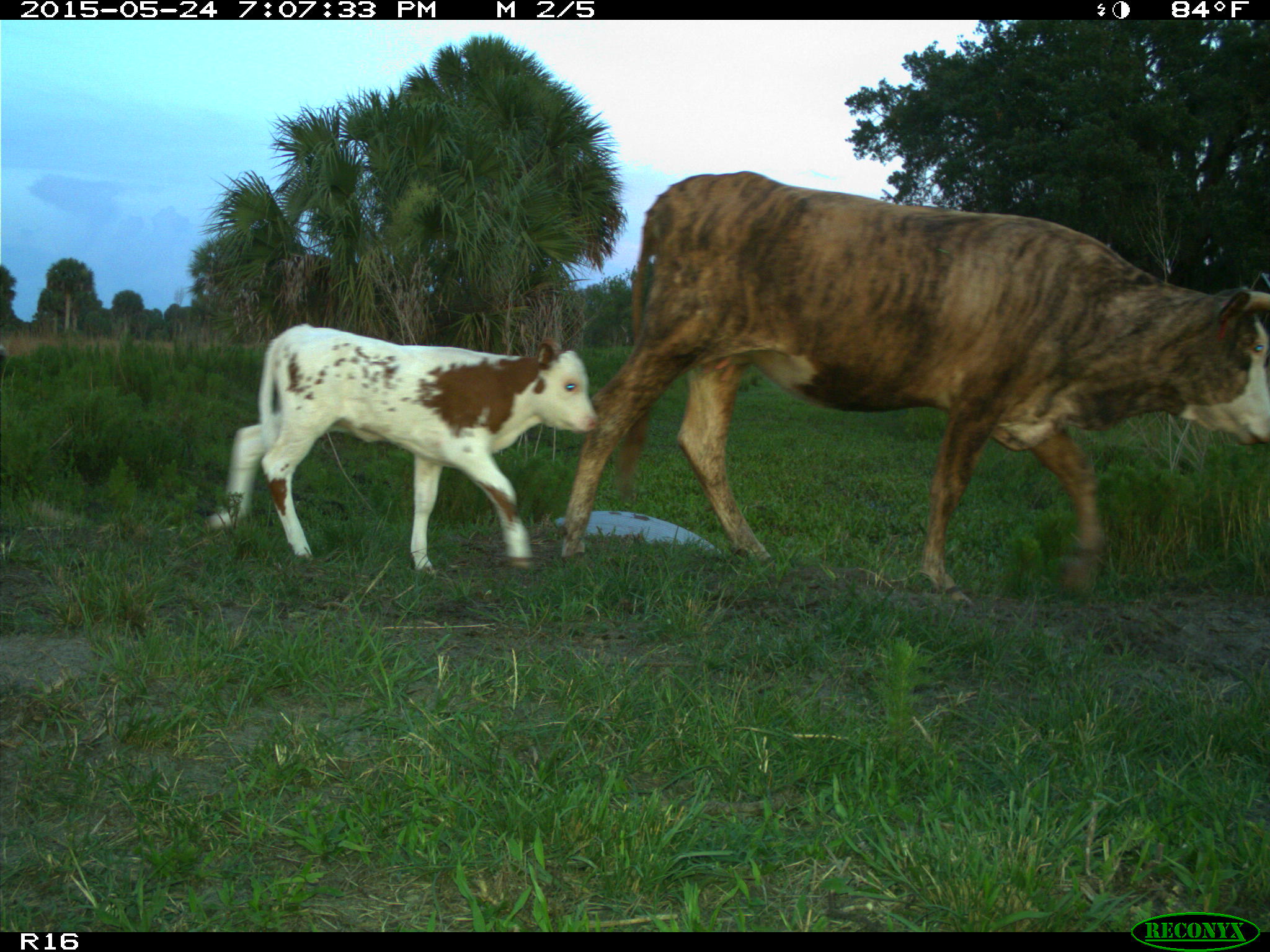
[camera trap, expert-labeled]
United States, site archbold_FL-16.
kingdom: Animalia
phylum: Chordata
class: Mammalia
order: Artiodactyla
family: Bovidae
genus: Bos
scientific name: Bos taurus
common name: domestic cow